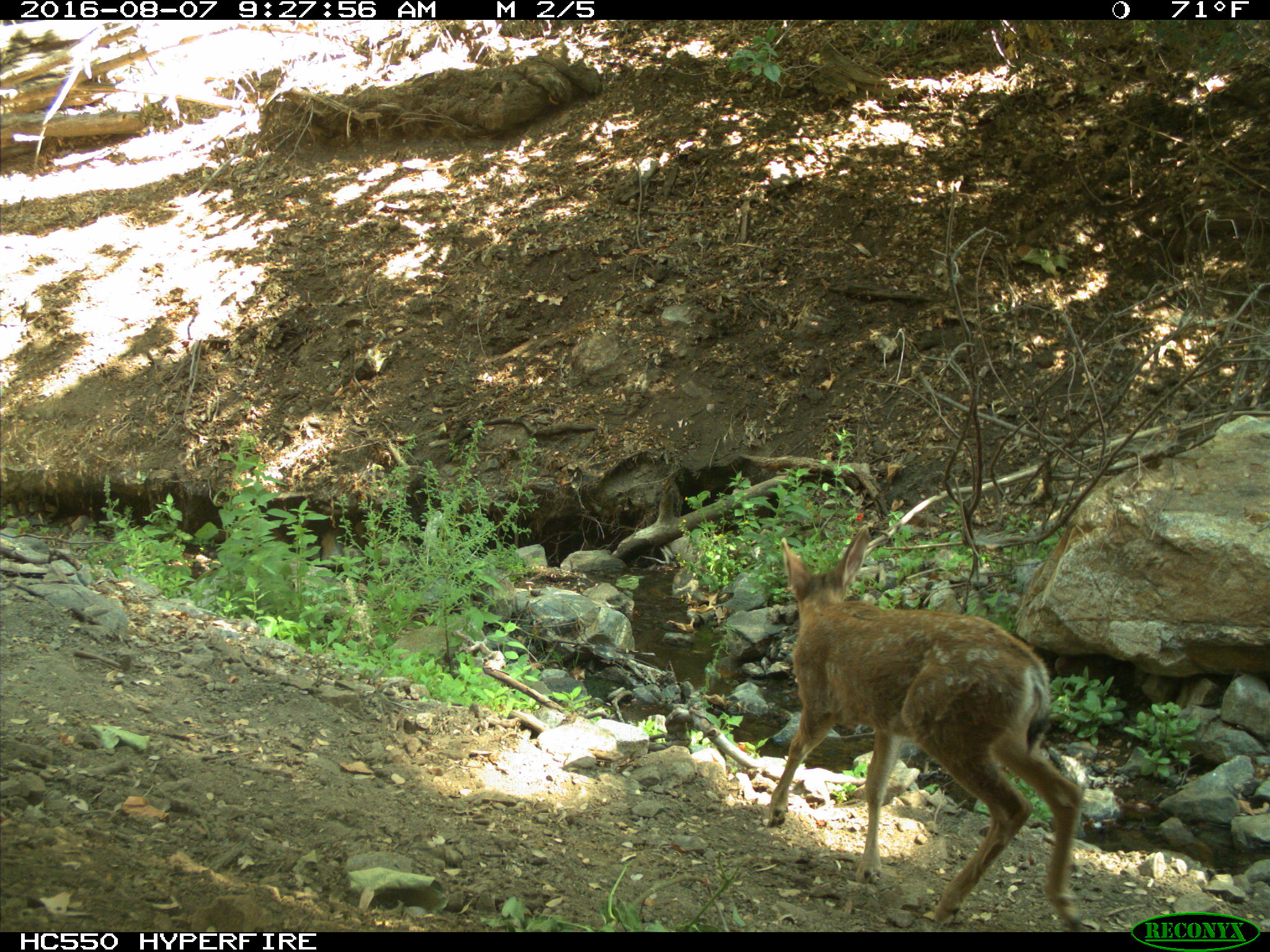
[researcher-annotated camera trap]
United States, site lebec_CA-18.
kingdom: Animalia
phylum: Chordata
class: Mammalia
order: Artiodactyla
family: Cervidae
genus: Odocoileus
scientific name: Odocoileus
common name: deer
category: unidentified deer